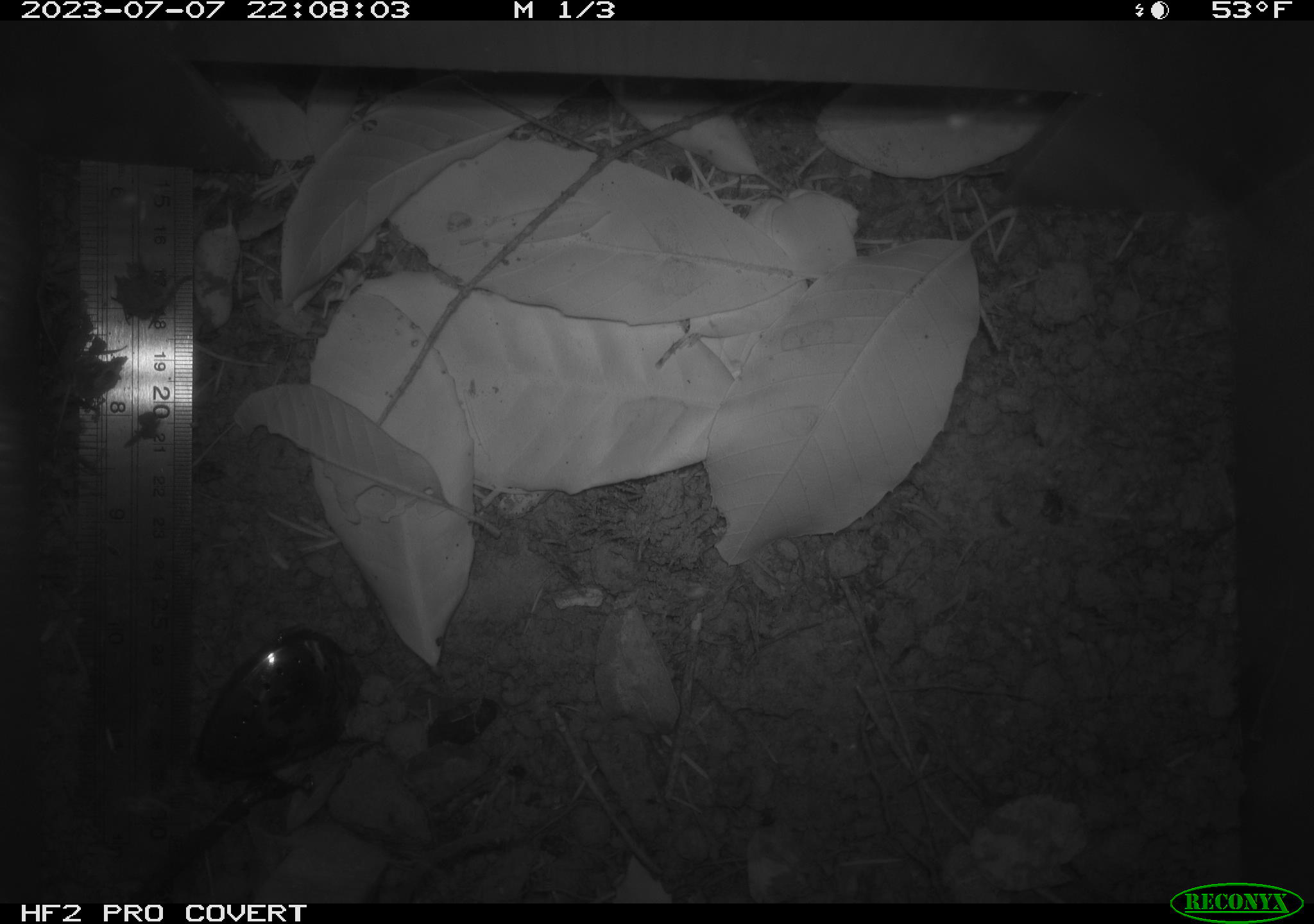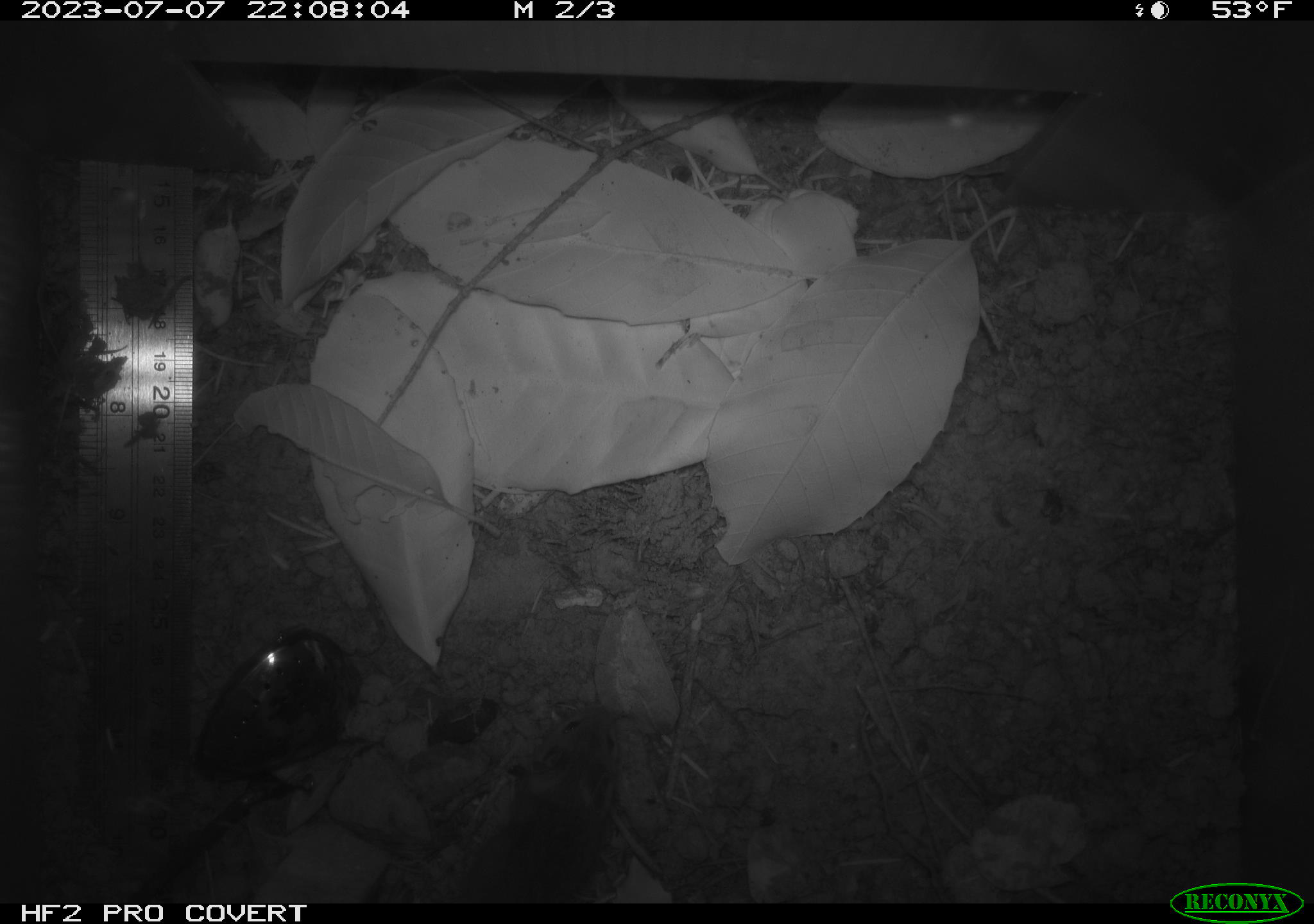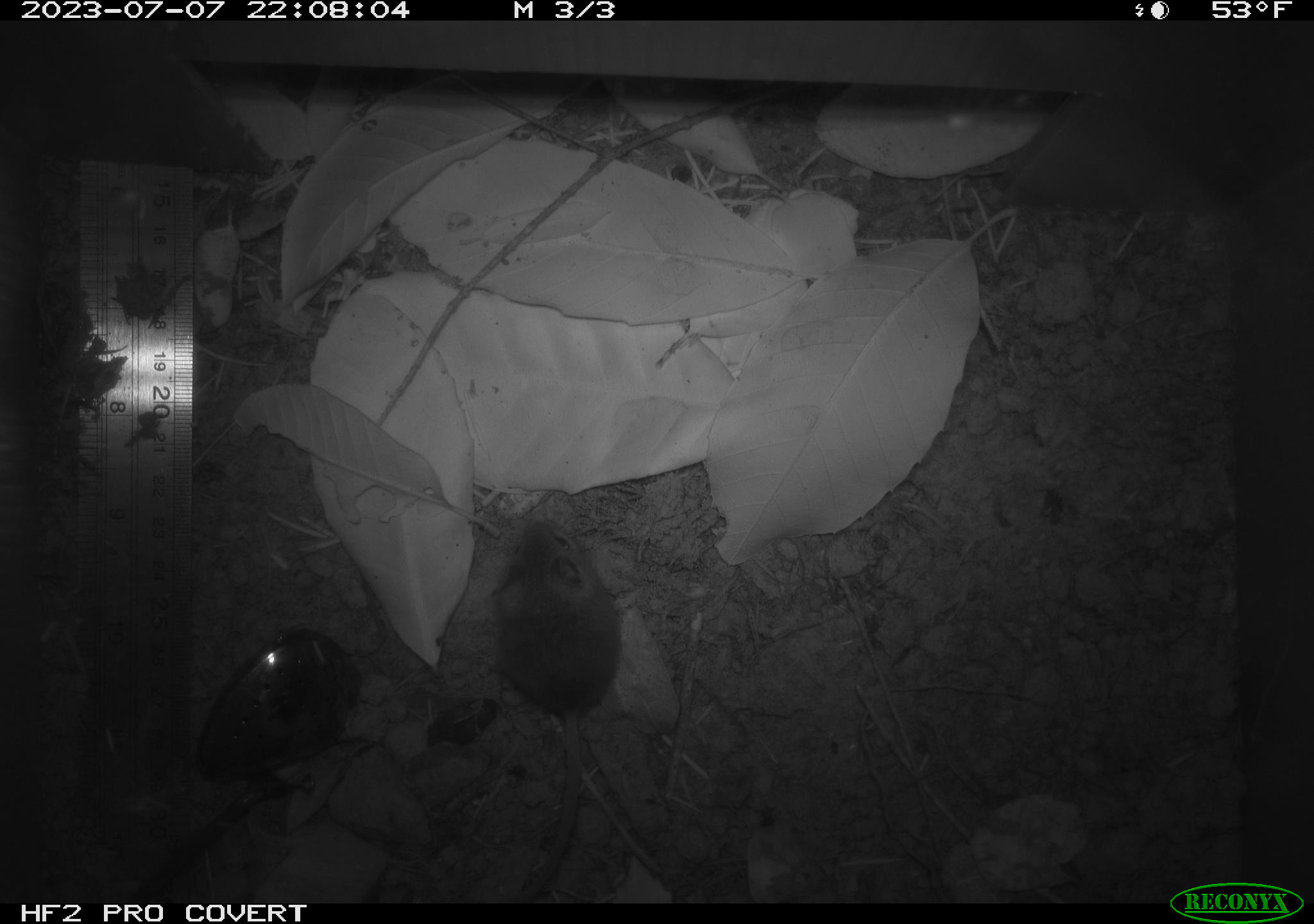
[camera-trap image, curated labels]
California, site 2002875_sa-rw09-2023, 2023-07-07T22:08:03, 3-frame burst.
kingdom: Animalia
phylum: Chordata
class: Mammalia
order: Rodentia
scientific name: Rodentia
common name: mouse species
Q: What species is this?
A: Mouse species (Rodentia).